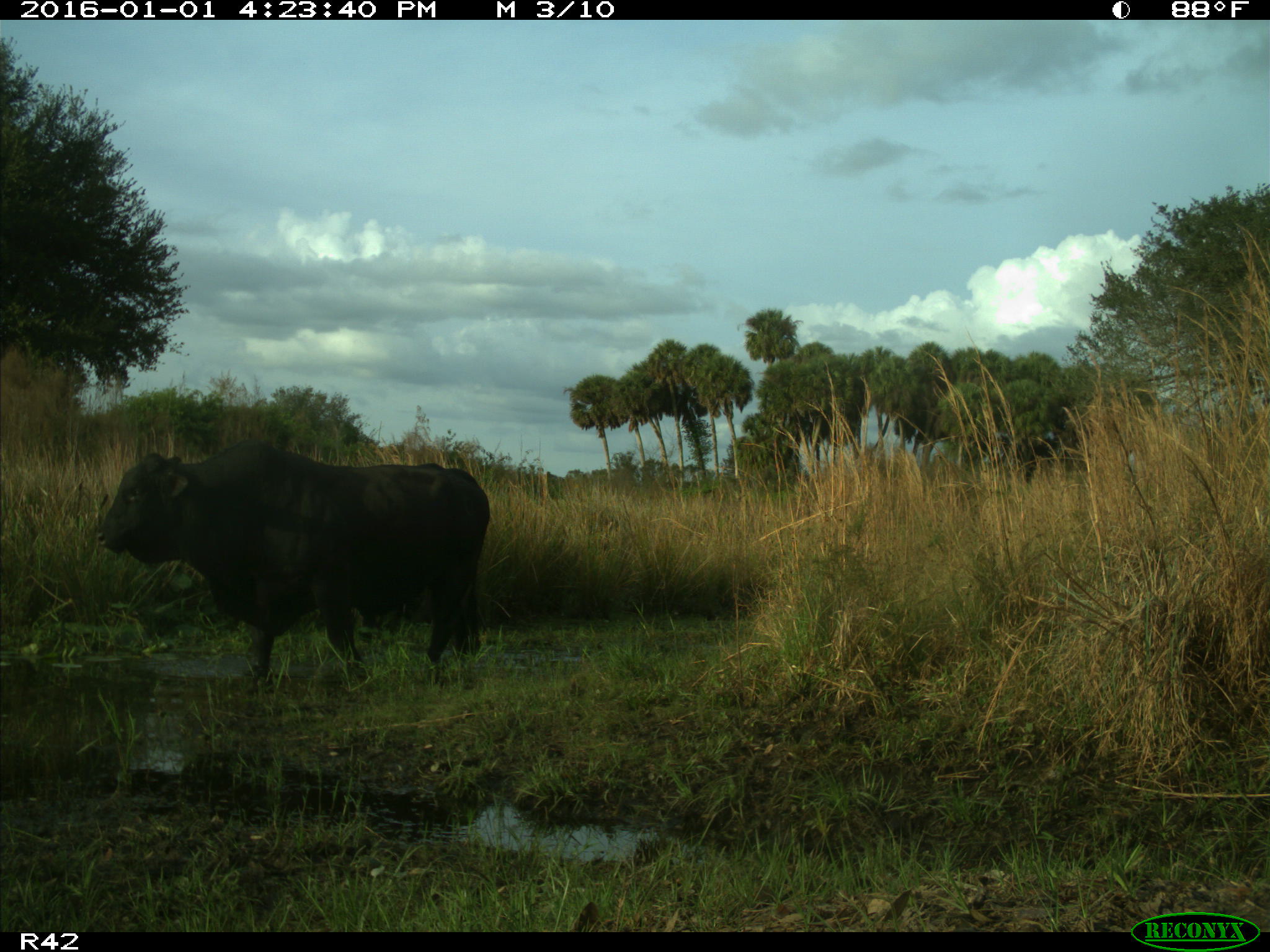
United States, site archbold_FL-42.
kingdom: Animalia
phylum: Chordata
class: Mammalia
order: Artiodactyla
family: Bovidae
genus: Bos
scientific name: Bos taurus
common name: domestic cow